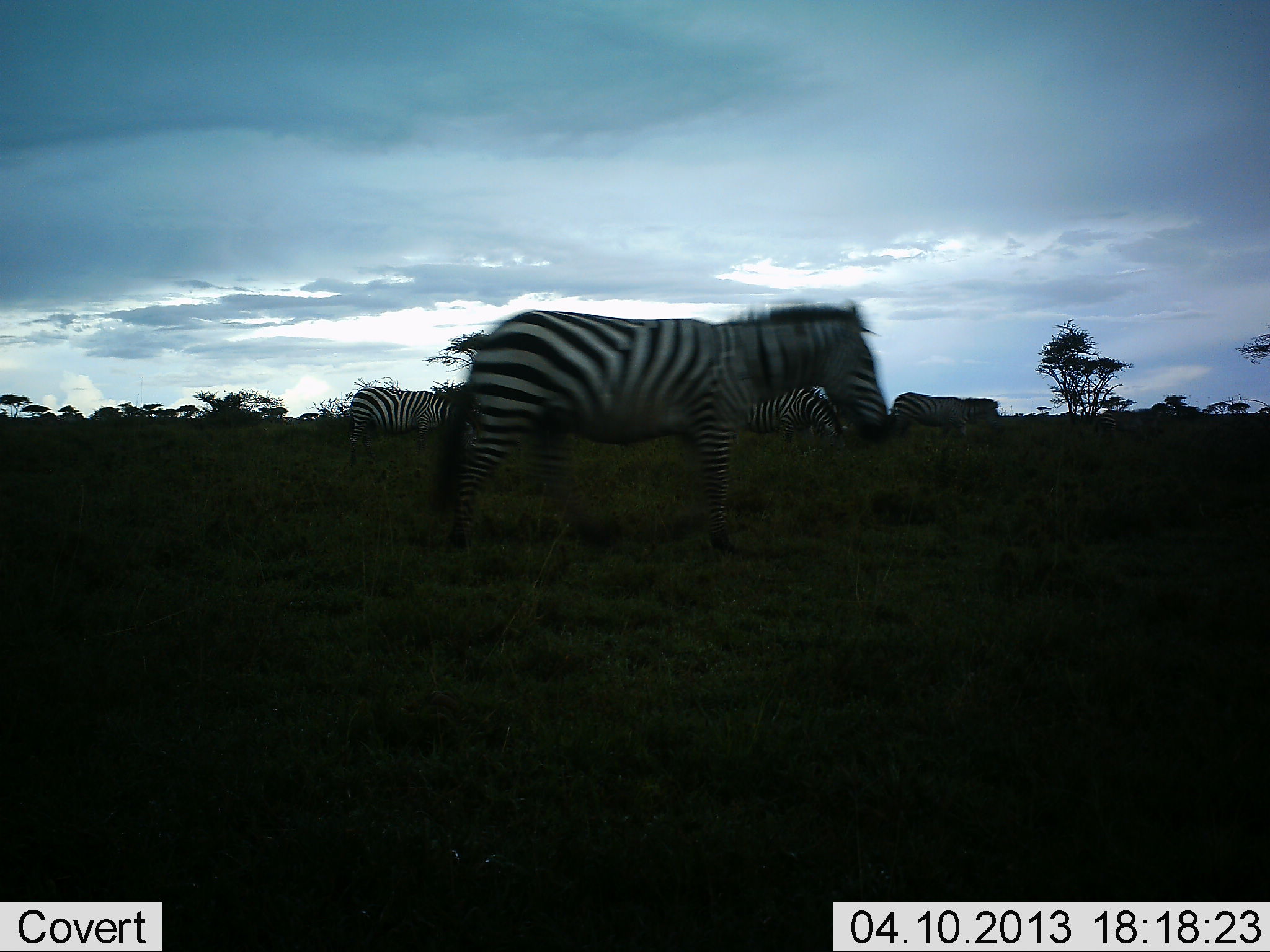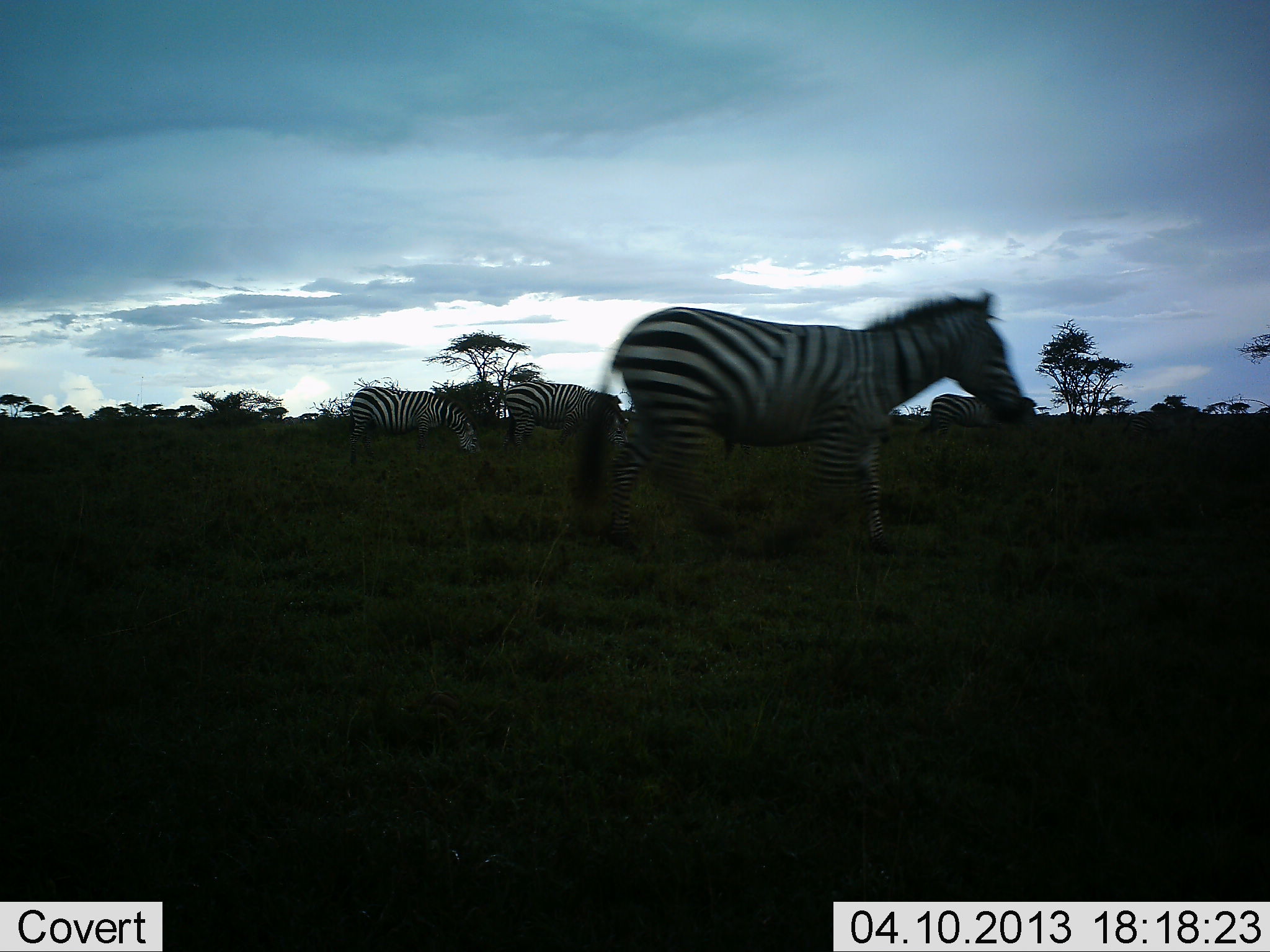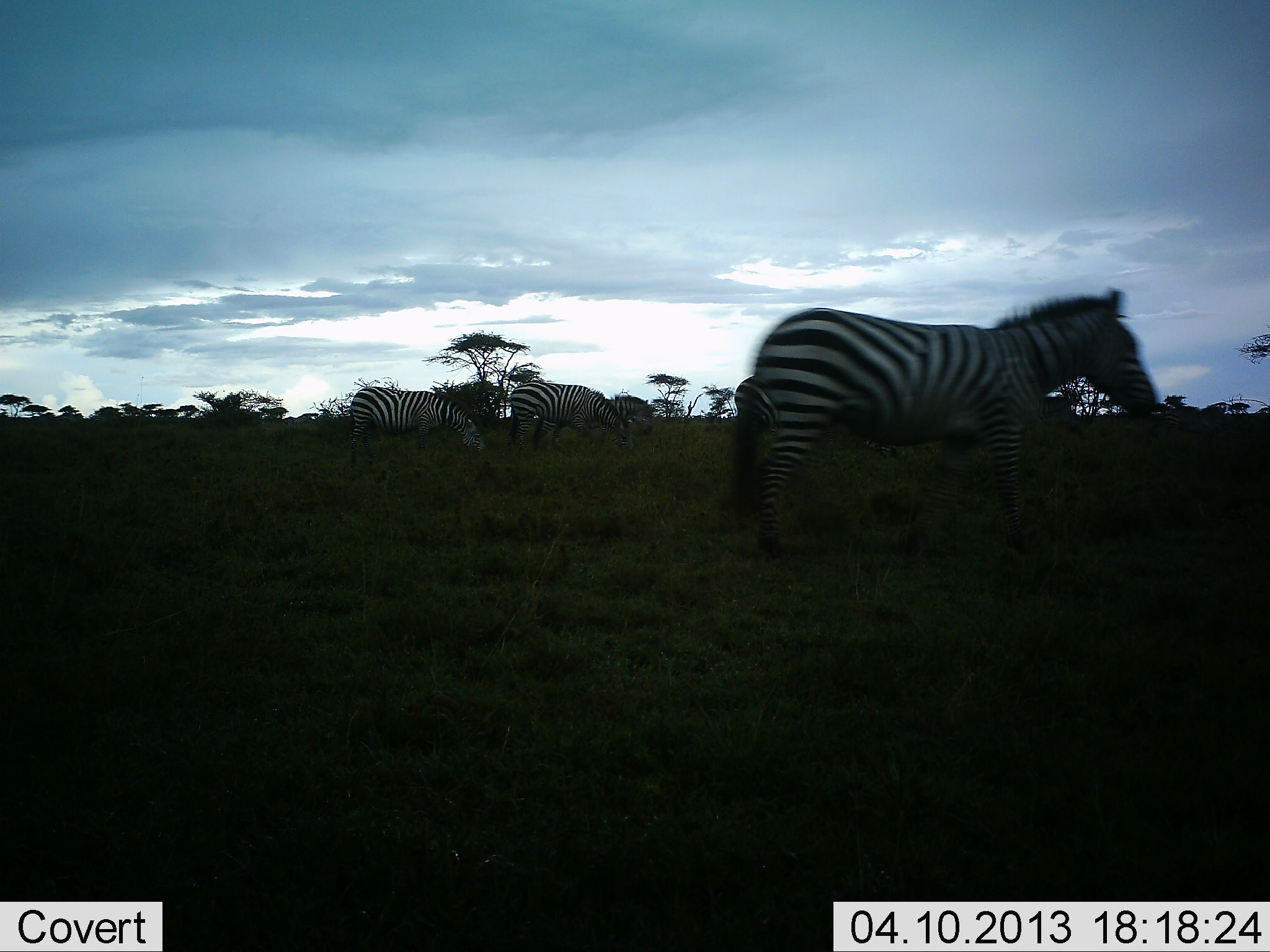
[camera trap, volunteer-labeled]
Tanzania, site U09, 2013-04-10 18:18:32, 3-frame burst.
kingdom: Animalia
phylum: Chordata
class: Mammalia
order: Perissodactyla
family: Equidae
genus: Equus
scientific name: Equus quagga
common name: plains zebra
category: zebra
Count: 5.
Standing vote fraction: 31%.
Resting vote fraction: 0%.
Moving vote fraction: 100%.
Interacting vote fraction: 0%.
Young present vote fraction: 0%.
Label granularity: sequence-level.